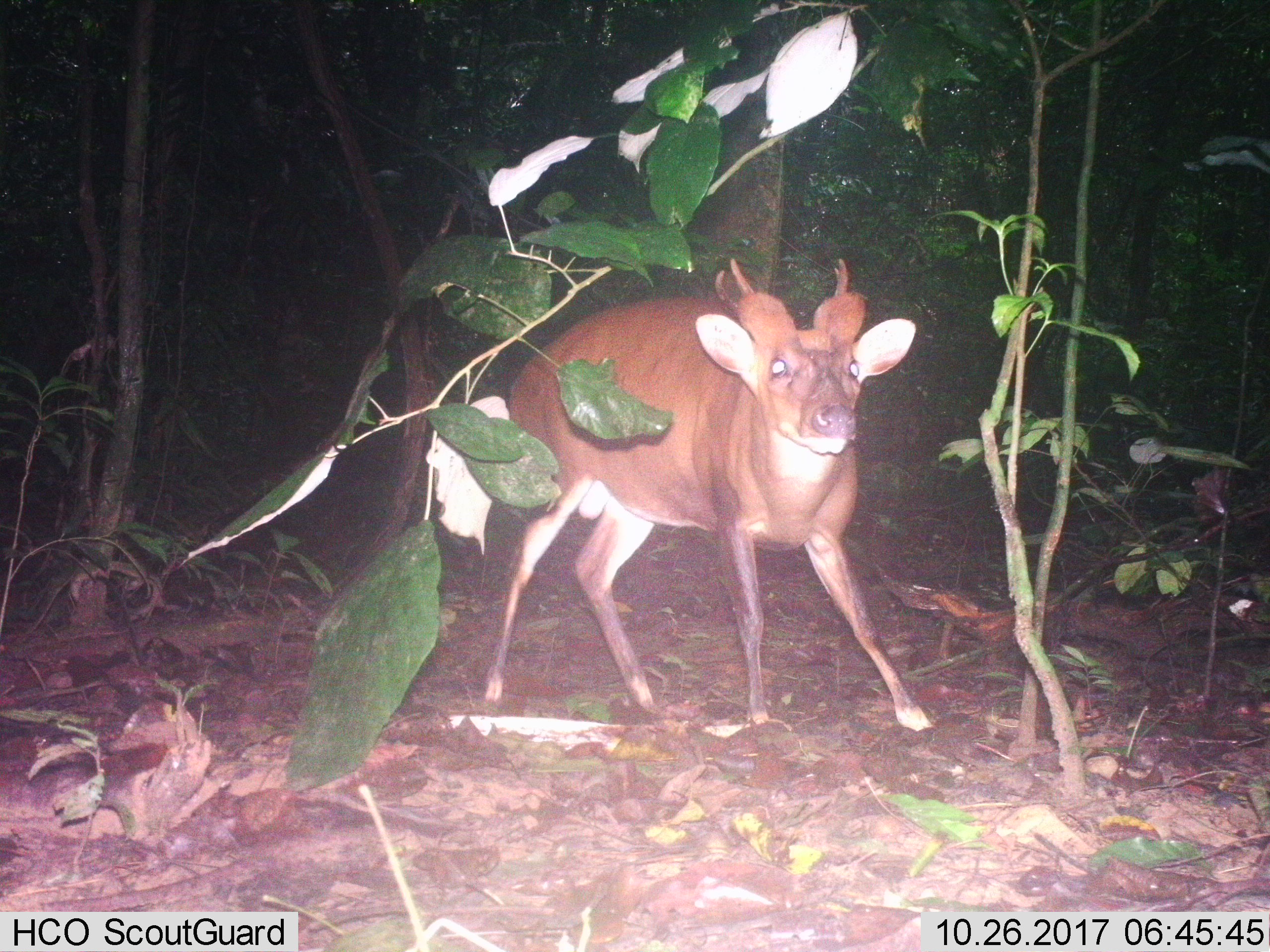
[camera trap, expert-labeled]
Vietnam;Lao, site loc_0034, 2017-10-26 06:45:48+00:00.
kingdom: Animalia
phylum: Chordata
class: Mammalia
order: Artiodactyla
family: Cervidae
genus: Muntiacus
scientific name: Muntiacus vuquangensis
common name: large-antlered muntjac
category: large antlered muntjac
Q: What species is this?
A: Large antlered muntjac (large-antlered muntjac) (Muntiacus vuquangensis).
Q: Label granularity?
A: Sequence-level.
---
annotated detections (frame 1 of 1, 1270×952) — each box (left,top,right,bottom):
large antlered muntjac: (481,256,935,732)